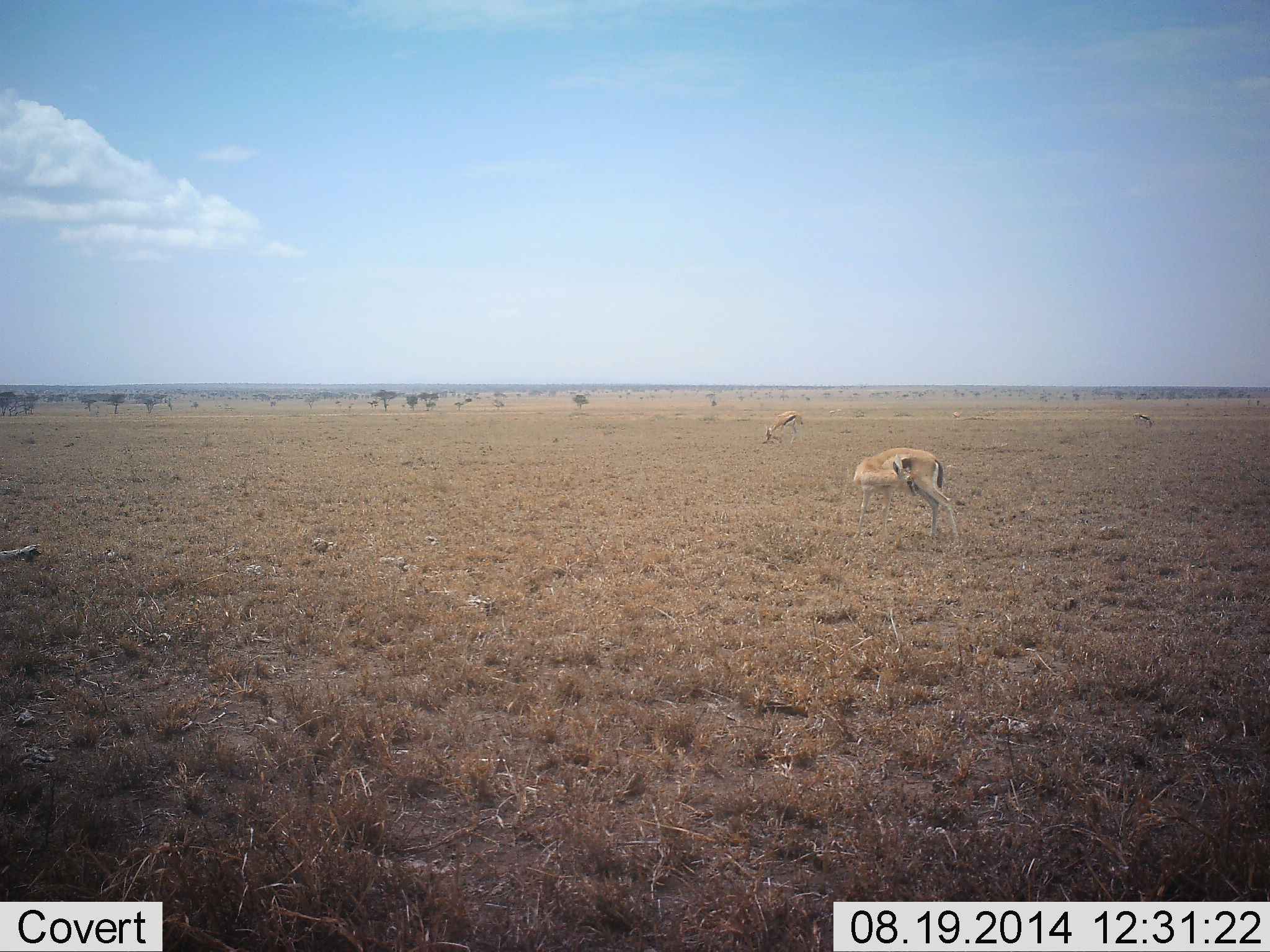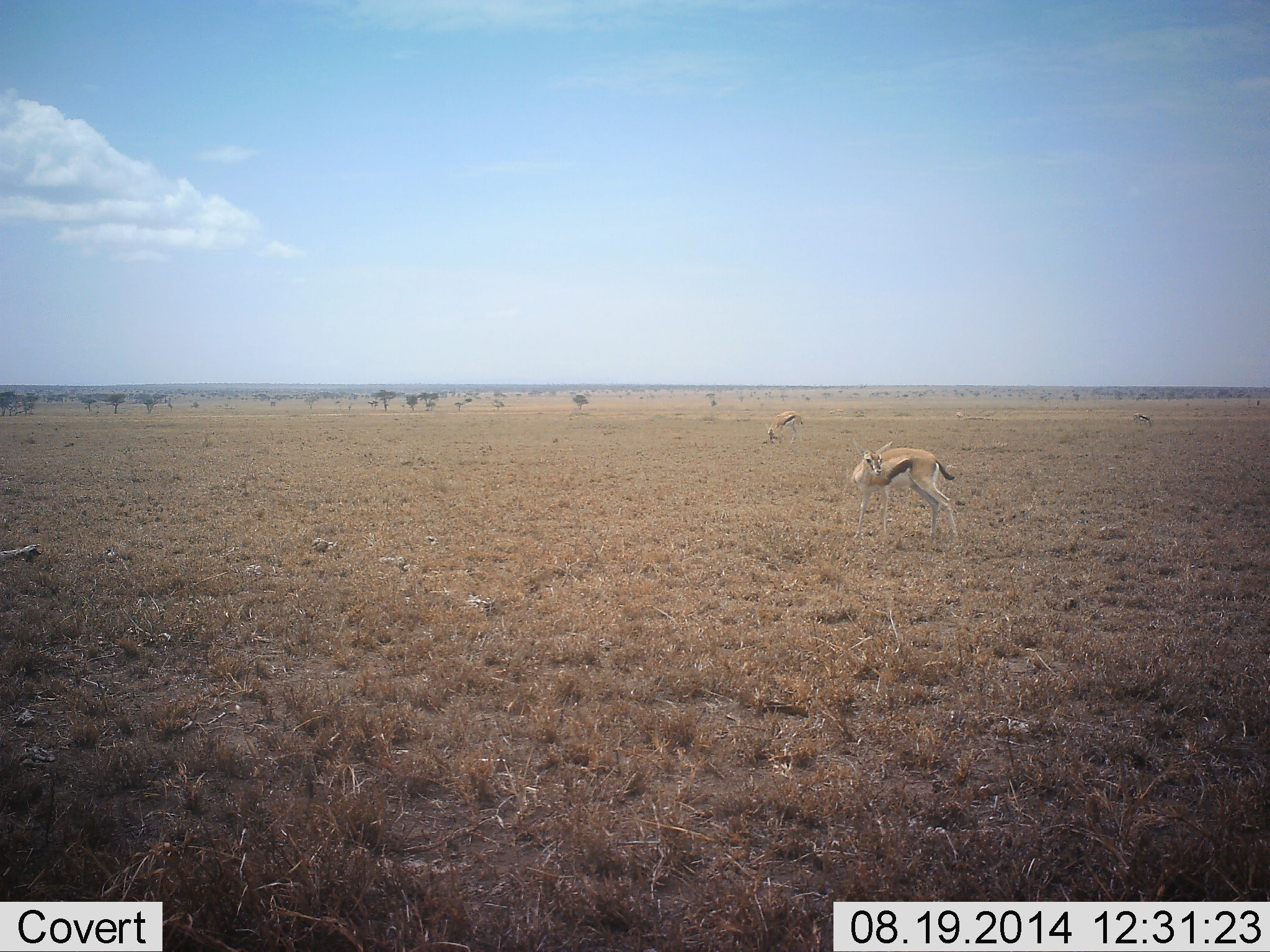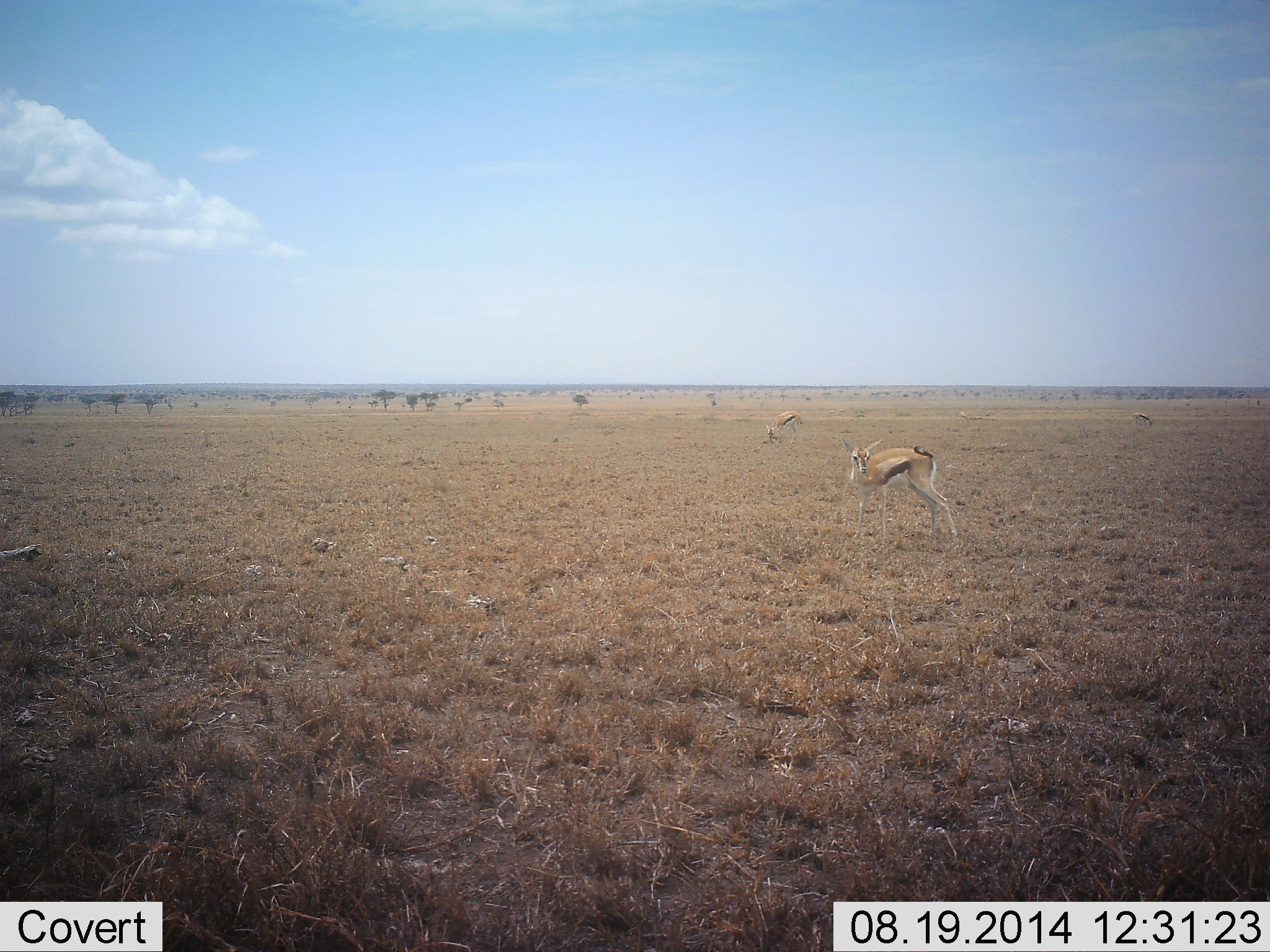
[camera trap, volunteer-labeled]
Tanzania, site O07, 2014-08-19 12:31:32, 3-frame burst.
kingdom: Animalia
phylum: Chordata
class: Mammalia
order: Artiodactyla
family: Bovidae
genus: Eudorcas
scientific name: Eudorcas thomsonii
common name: thomson's gazelle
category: gazellethomsons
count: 3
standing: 100%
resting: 0%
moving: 10%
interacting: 0%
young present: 0%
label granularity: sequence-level